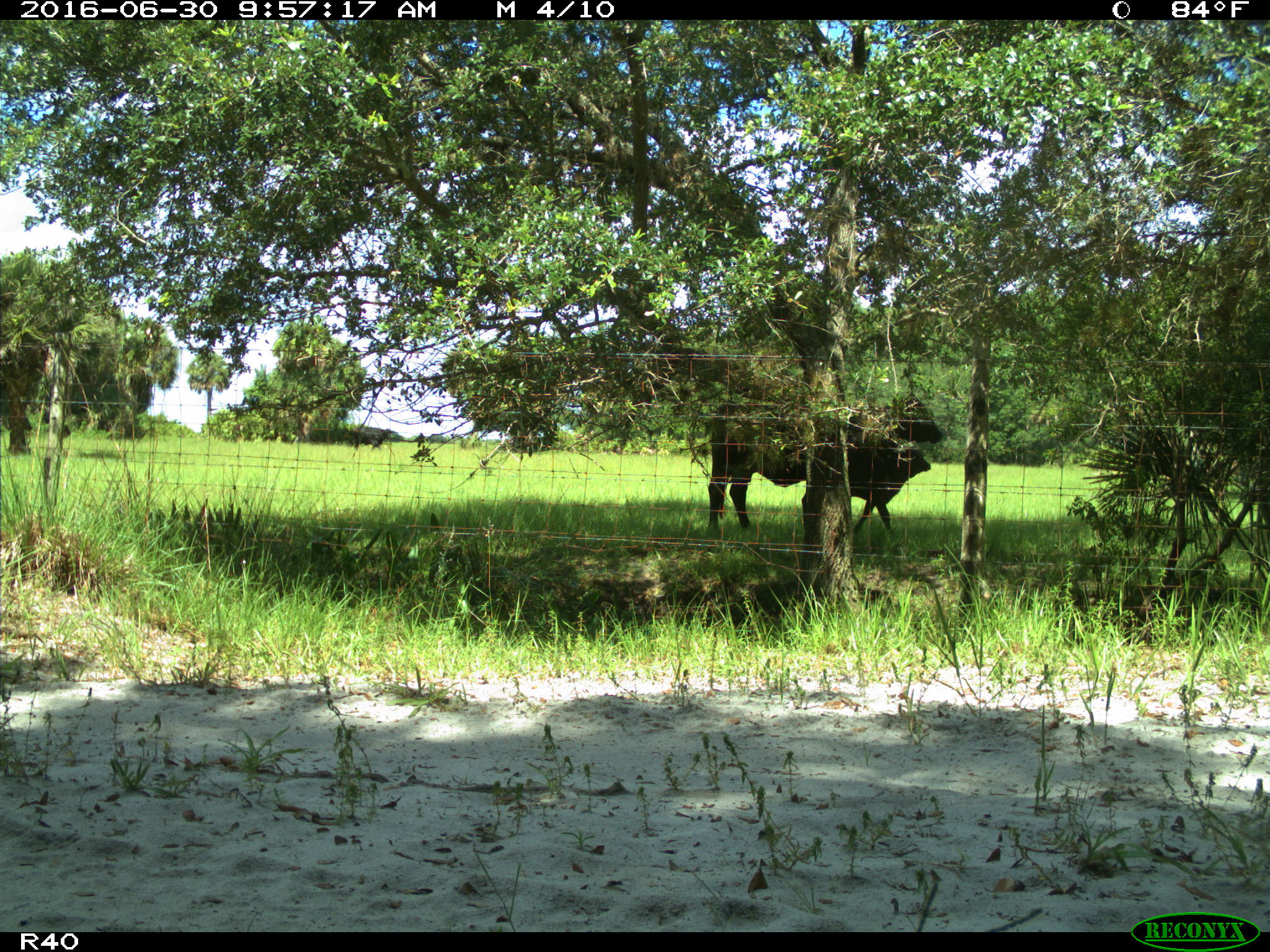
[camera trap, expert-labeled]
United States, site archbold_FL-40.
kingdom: Animalia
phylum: Chordata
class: Mammalia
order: Artiodactyla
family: Bovidae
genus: Bos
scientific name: Bos taurus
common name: domestic cow